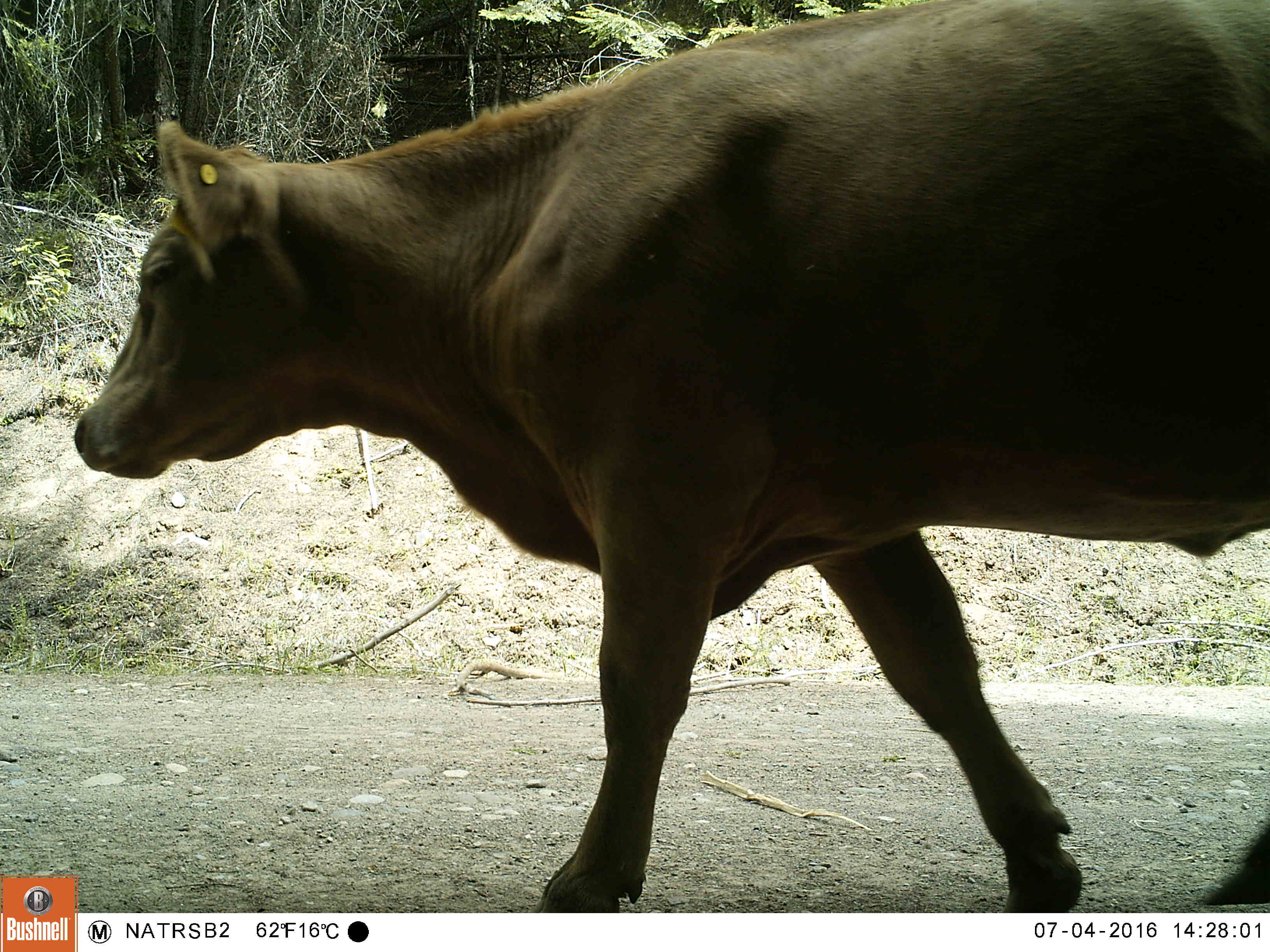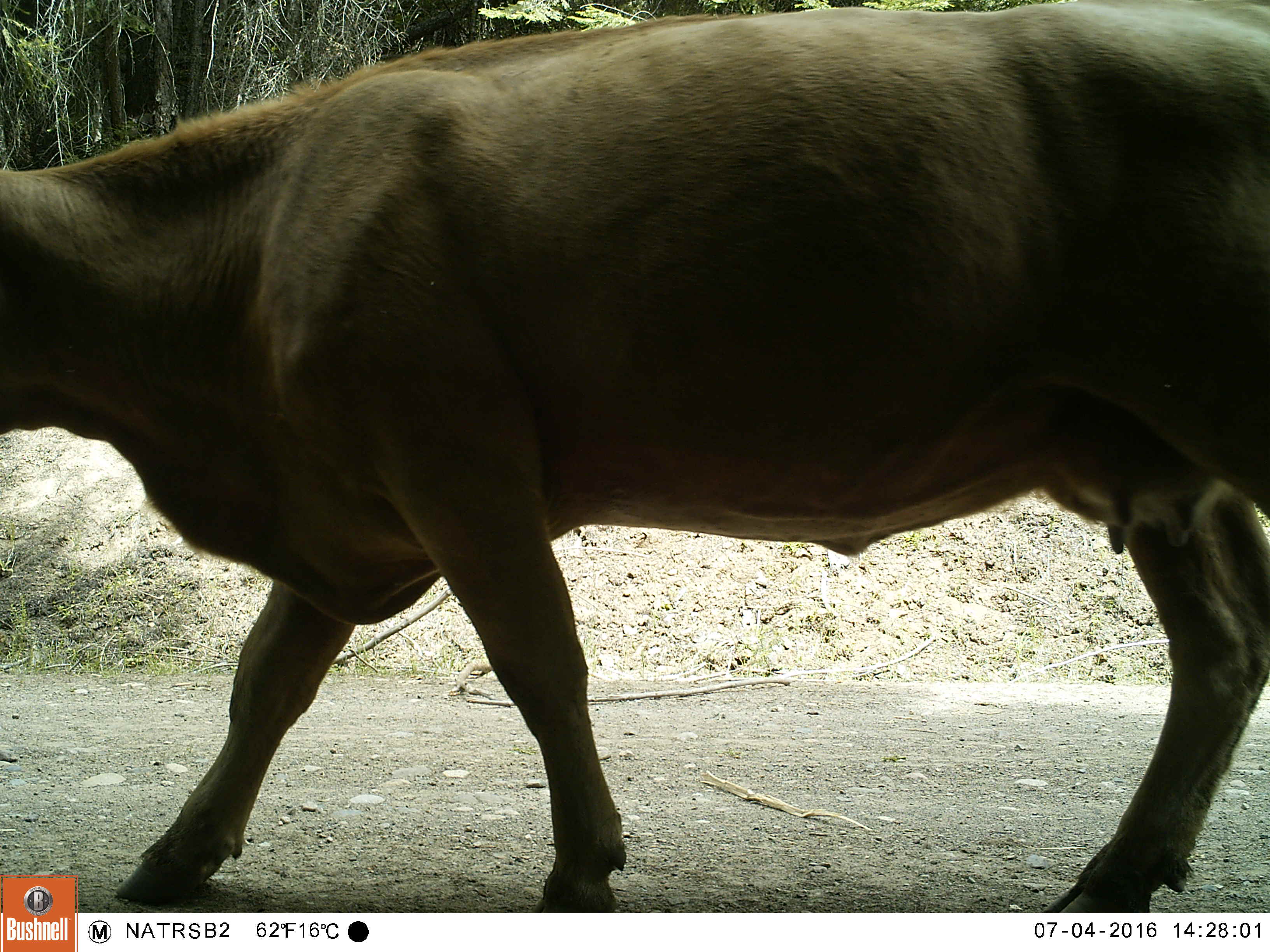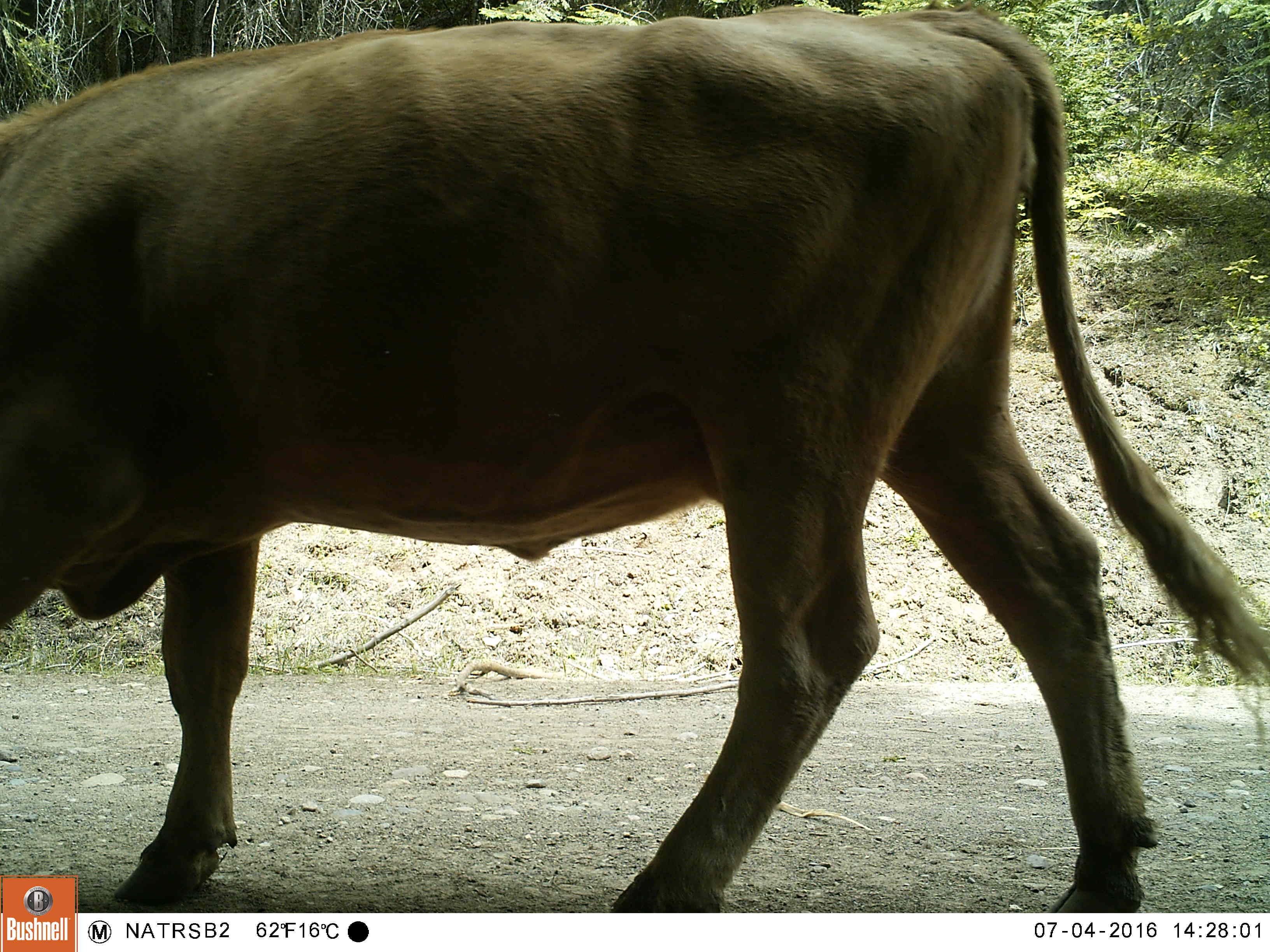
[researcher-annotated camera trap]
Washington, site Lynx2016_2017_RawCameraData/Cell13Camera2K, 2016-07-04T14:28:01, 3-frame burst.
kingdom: Animalia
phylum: Chordata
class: Mammalia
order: Artiodactyla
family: Bovidae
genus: Bos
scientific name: Bos taurus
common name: domestic cattle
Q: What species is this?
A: Domestic cattle (Bos taurus).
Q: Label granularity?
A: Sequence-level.